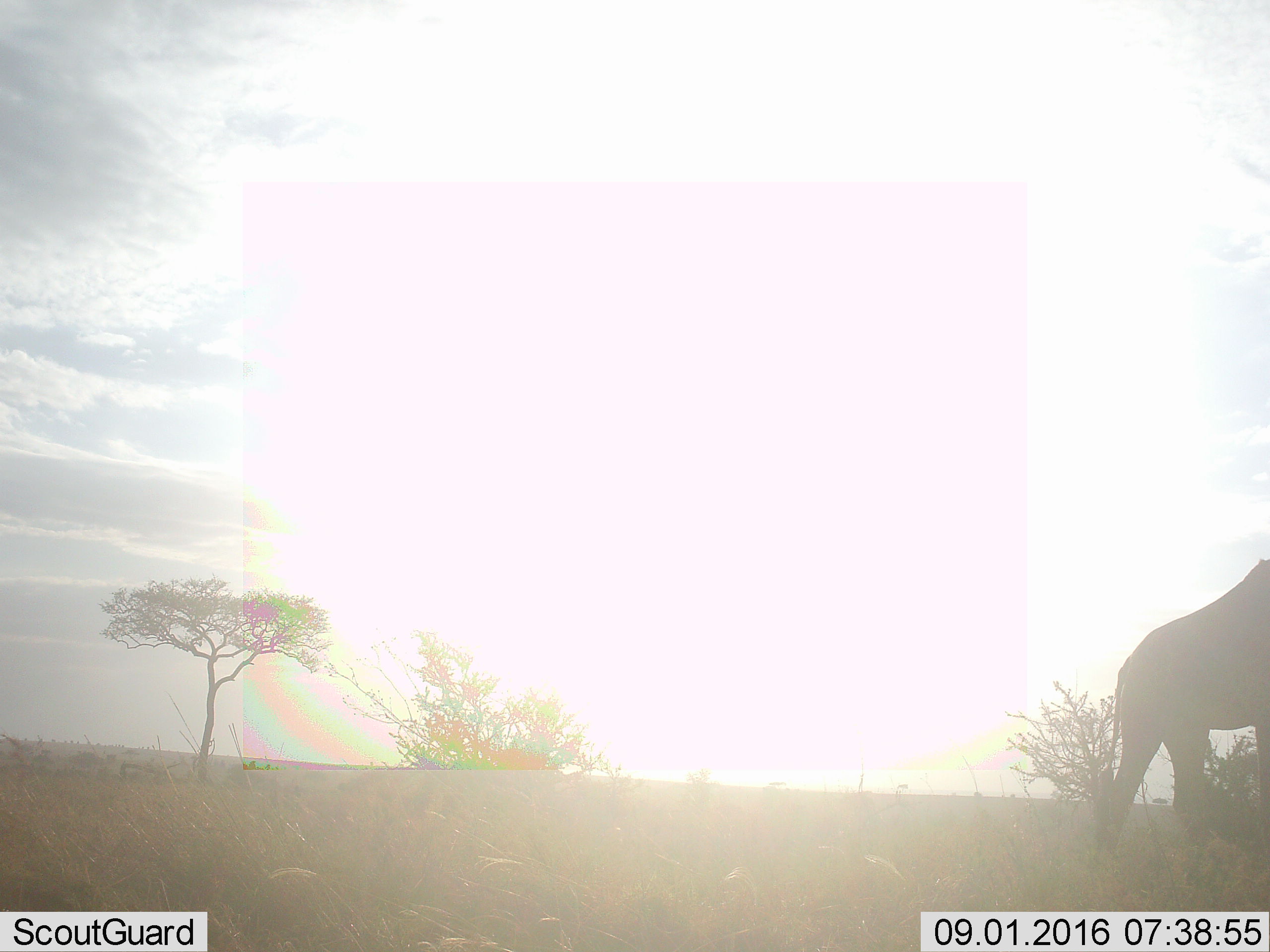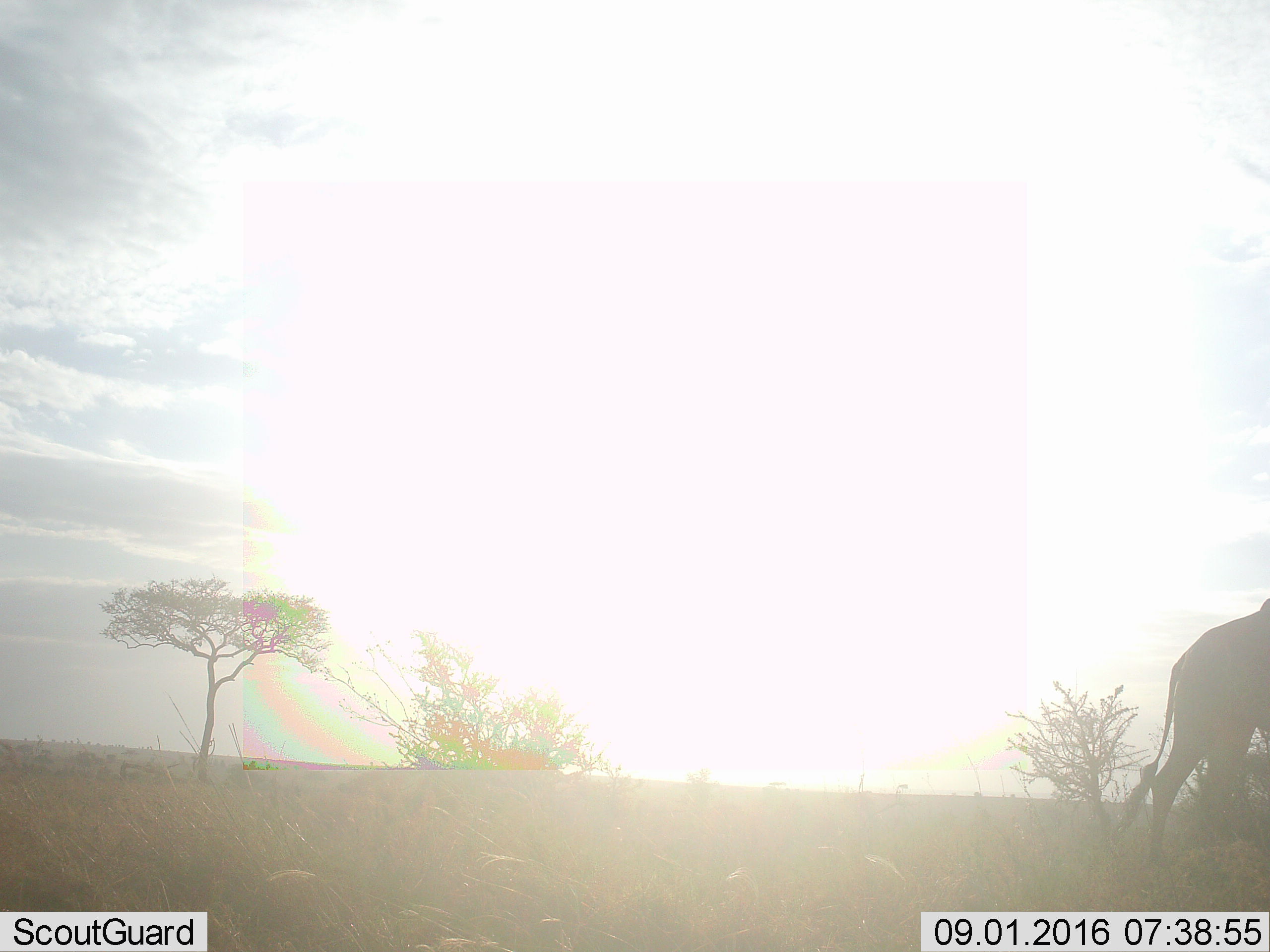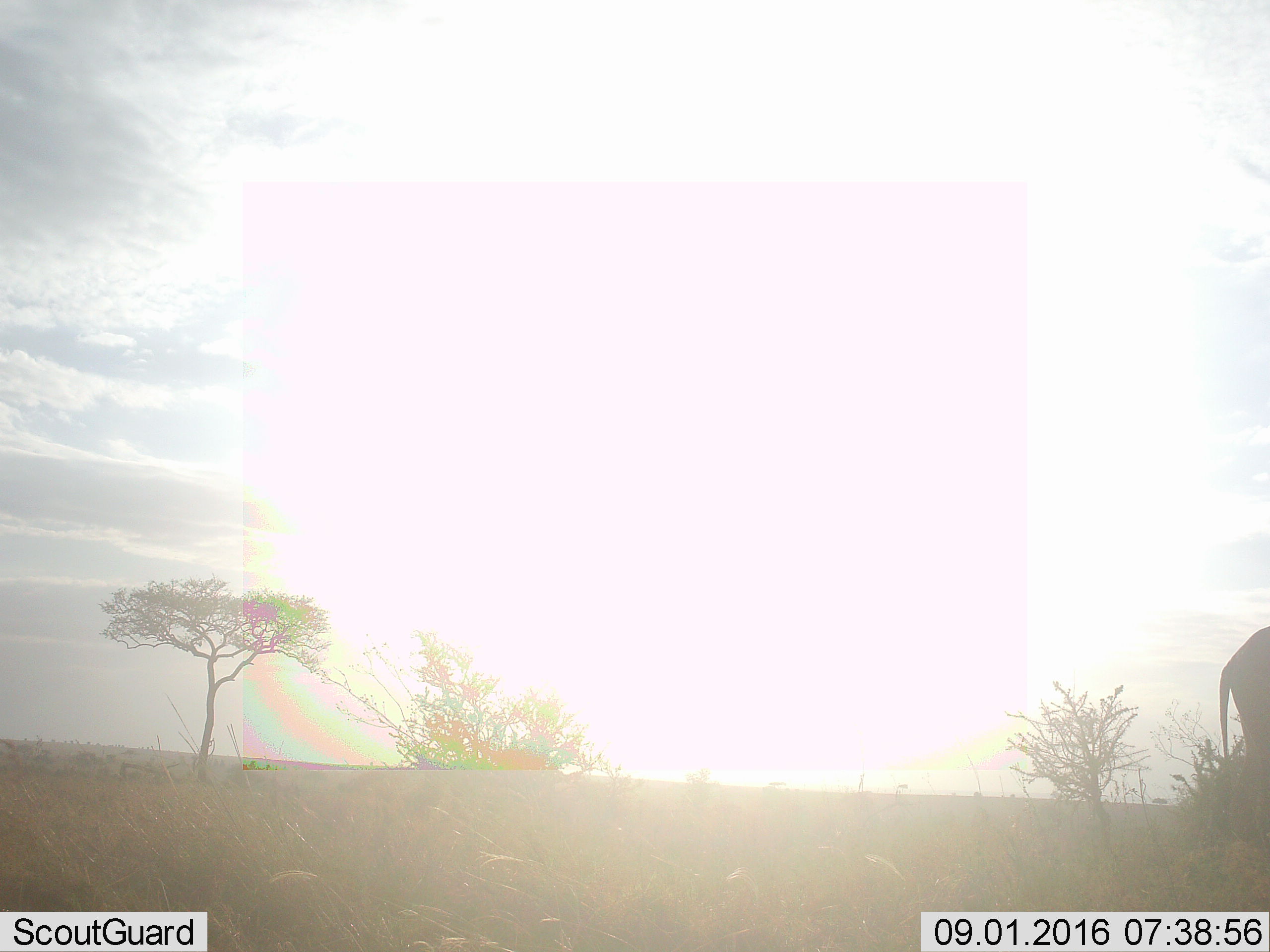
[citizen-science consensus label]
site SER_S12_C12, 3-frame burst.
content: unidentified animal